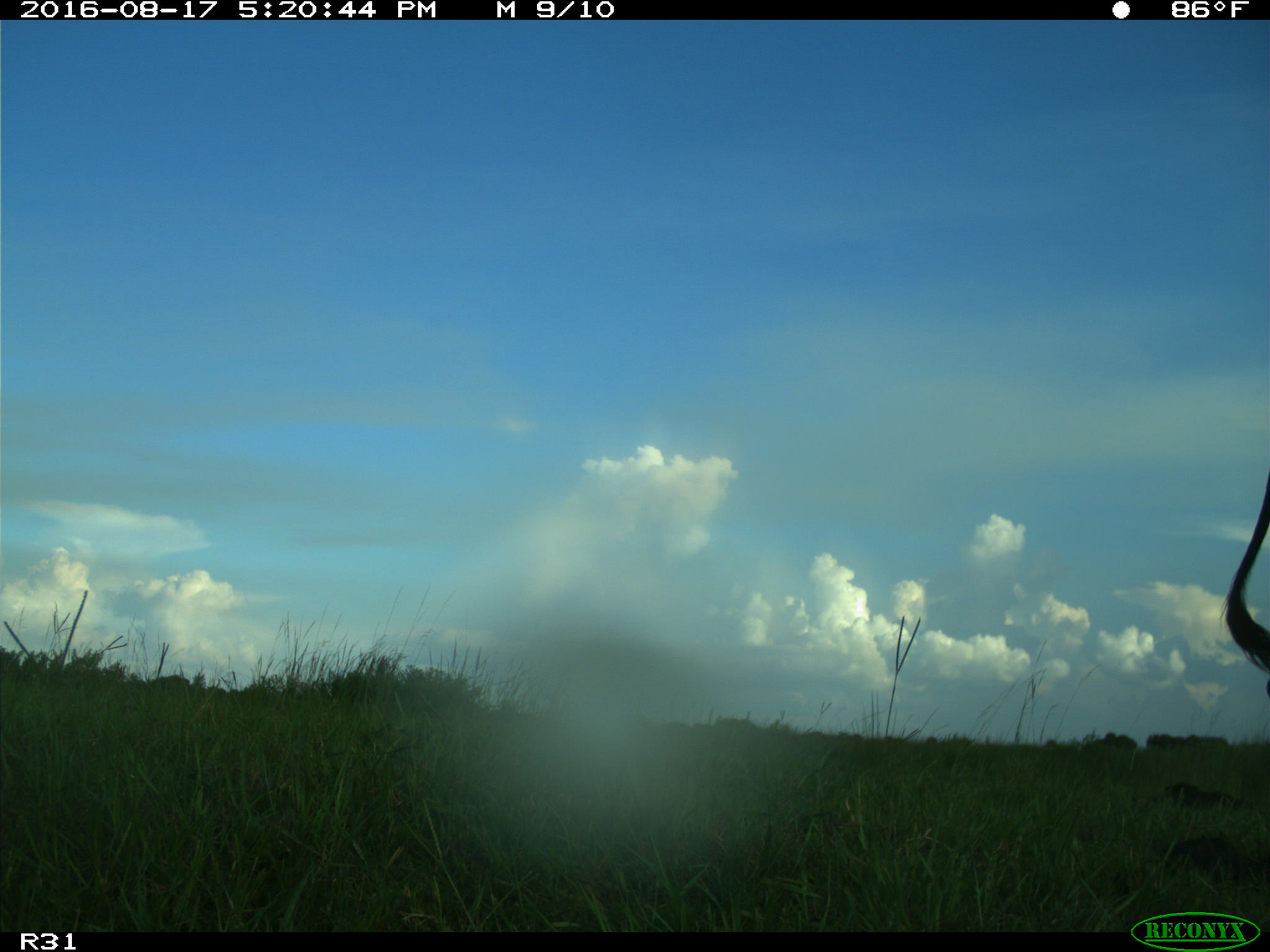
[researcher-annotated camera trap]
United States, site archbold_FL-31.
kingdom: Animalia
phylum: Chordata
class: Mammalia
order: Artiodactyla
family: Bovidae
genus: Bos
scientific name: Bos taurus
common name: domestic cow